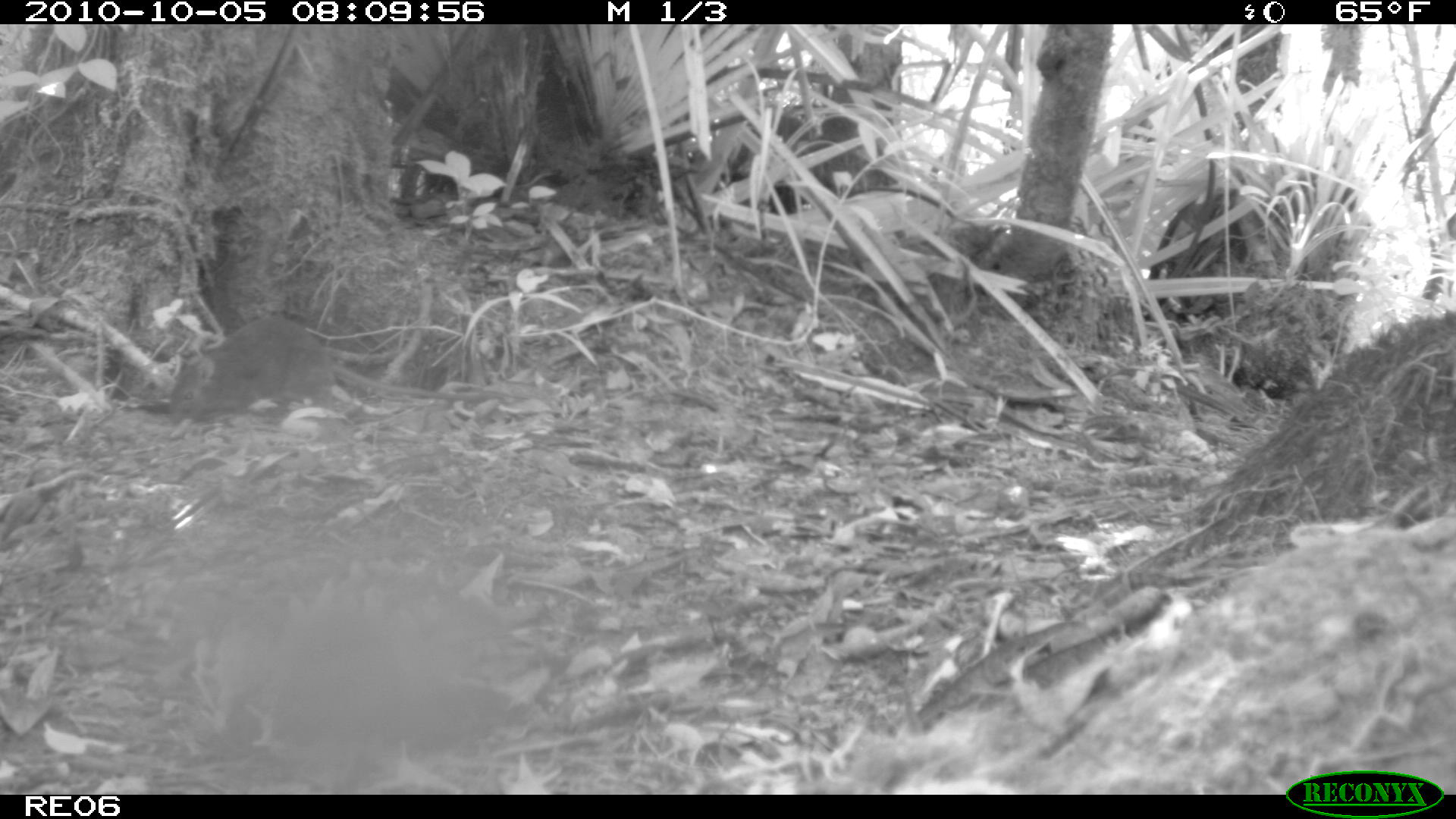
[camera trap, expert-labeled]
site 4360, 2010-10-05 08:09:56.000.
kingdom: Animalia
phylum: Chordata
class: Mammalia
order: Rodentia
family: Muridae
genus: Rattus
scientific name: Rattus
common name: rodent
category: unknown rat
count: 1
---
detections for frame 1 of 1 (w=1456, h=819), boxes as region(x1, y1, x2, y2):
unknown rat: region(166, 314, 501, 418)